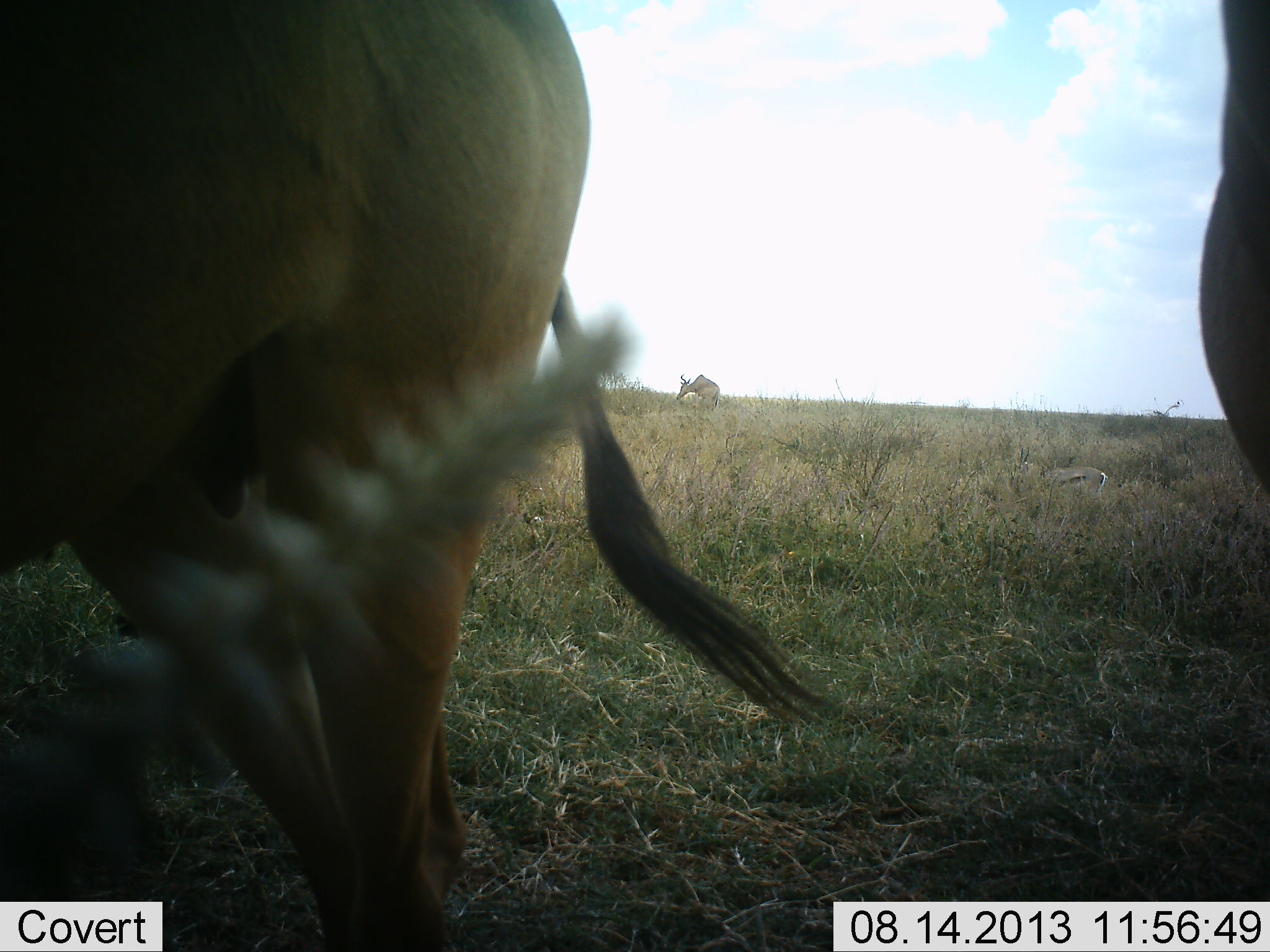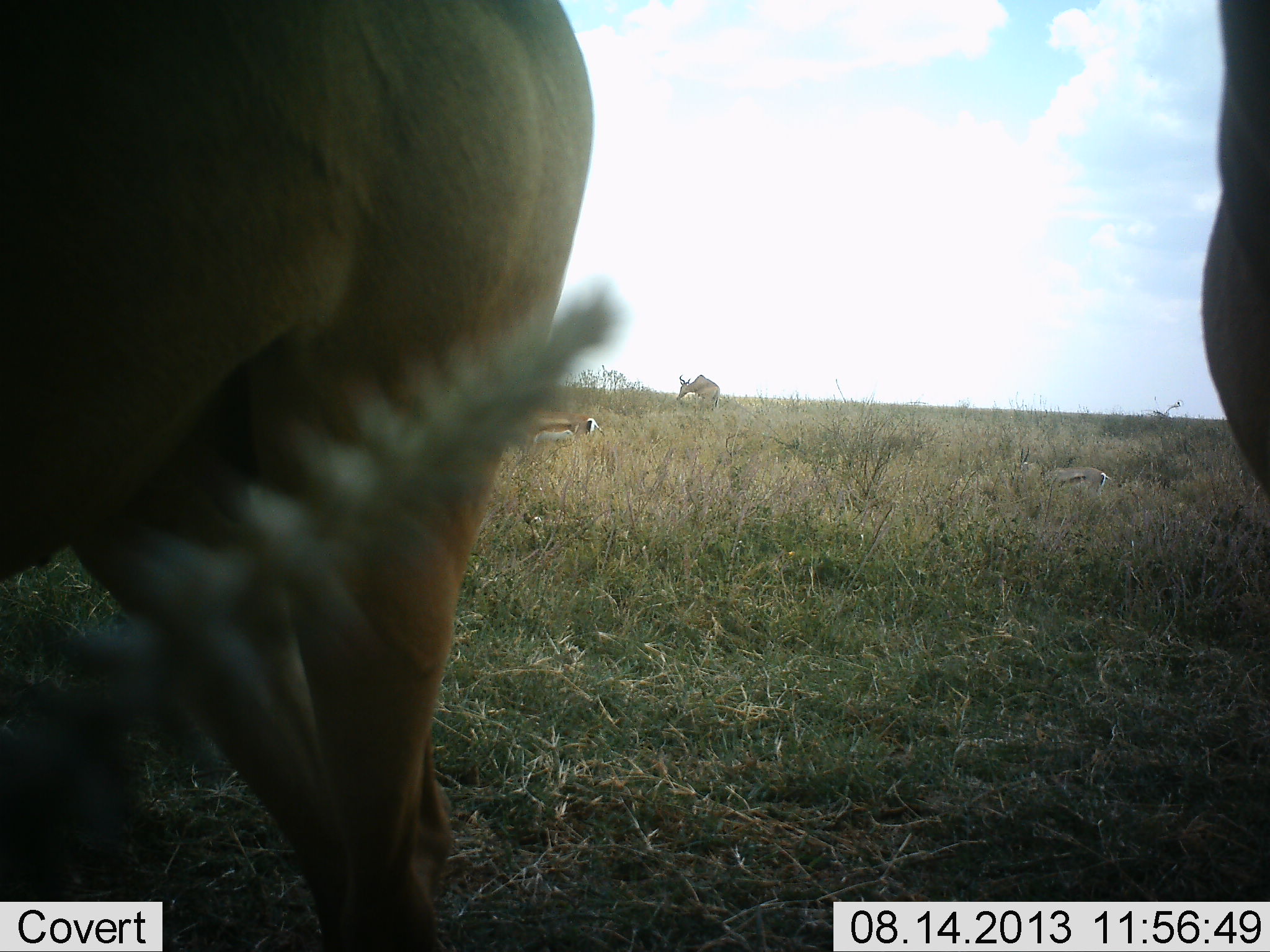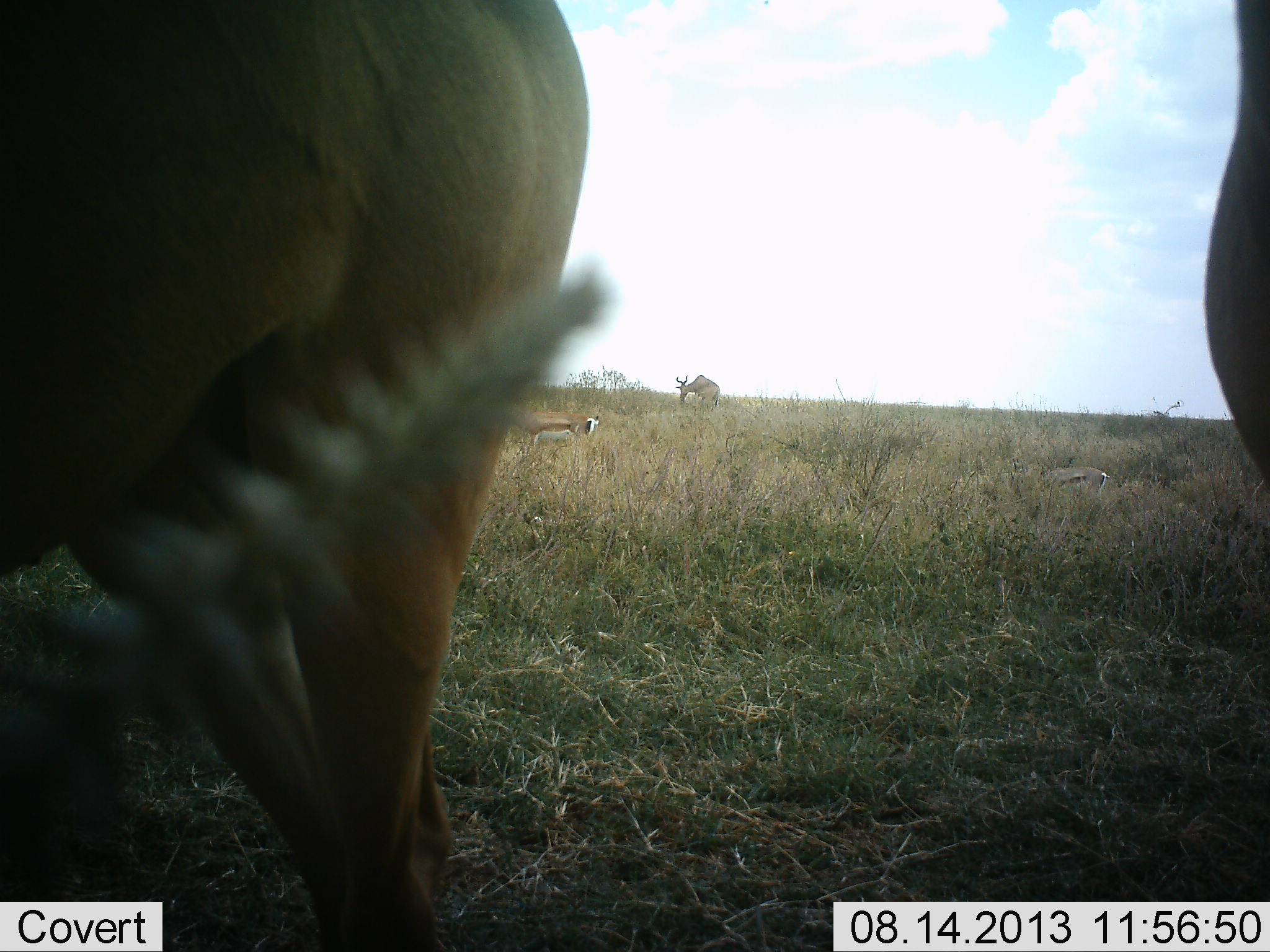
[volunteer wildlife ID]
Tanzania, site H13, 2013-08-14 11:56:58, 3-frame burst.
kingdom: Animalia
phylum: Chordata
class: Mammalia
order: Artiodactyla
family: Bovidae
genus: Eudorcas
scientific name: Eudorcas thomsonii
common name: thomson's gazelle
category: gazellethomsons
Gazellethomsons (thomson's gazelle) (Eudorcas thomsonii), count 2. Behavior (volunteer vote fractions): standing 33%, resting 17%, moving 0%, interacting 0%. Young present (vote fraction): 0%. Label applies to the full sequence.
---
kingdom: Animalia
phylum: Chordata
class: Mammalia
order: Artiodactyla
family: Bovidae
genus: Alcelaphus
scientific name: Alcelaphus buselaphus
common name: hartebeest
Hartebeest (Alcelaphus buselaphus), count 3. Behavior (volunteer vote fractions): standing 93%, resting 0%, moving 0%, interacting 0%. Young present (vote fraction): 0%. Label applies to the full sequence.